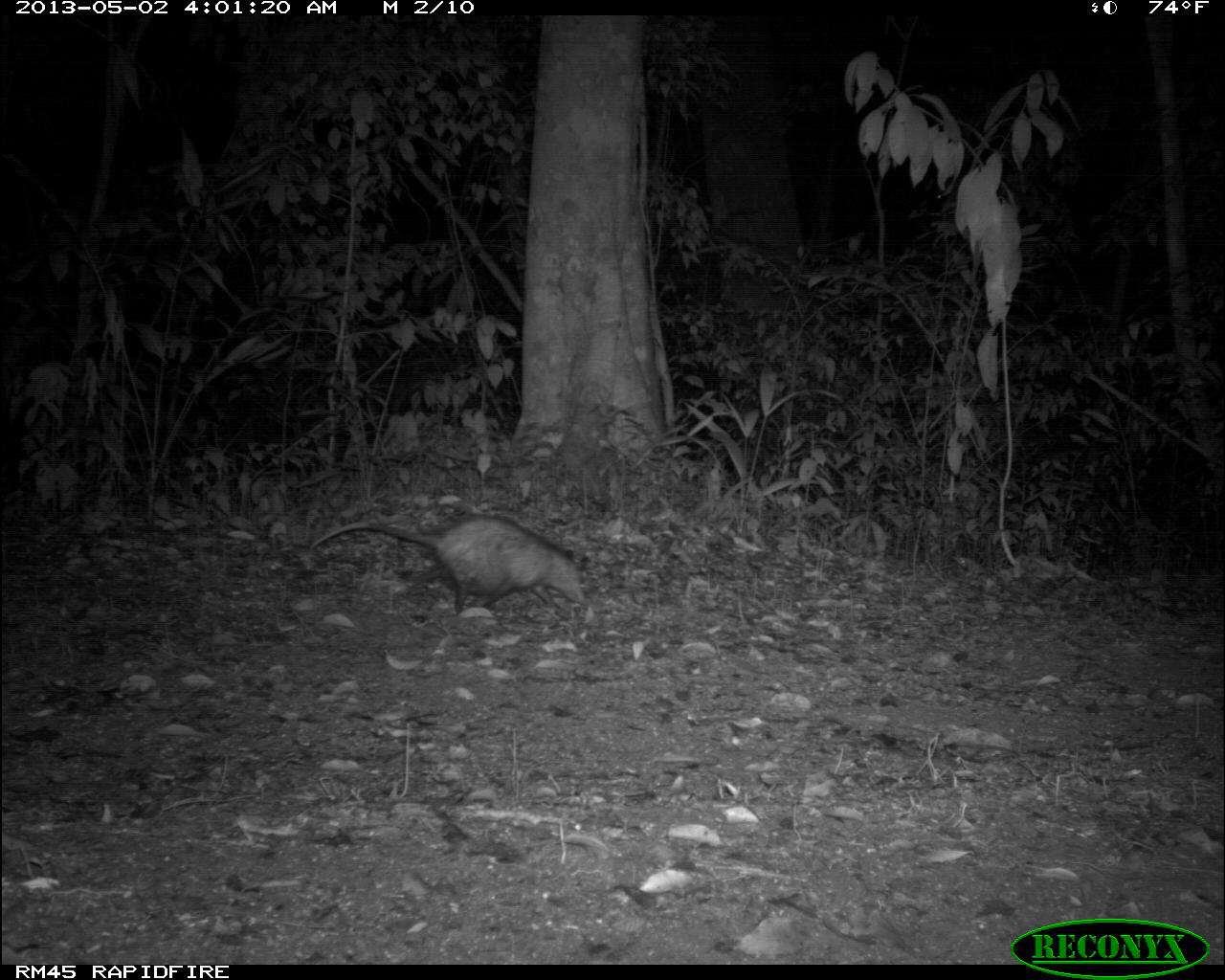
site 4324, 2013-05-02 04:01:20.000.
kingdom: Animalia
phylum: Chordata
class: Mammalia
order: Didelphimorphia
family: Didelphidae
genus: Didelphis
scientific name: Didelphis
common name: american opossums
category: didelphis sp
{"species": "didelphis sp (american opossums) (Didelphis)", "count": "1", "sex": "female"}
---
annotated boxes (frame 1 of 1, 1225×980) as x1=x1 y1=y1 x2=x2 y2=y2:
didelphis sp: x1=312 y1=511 x2=590 y2=614